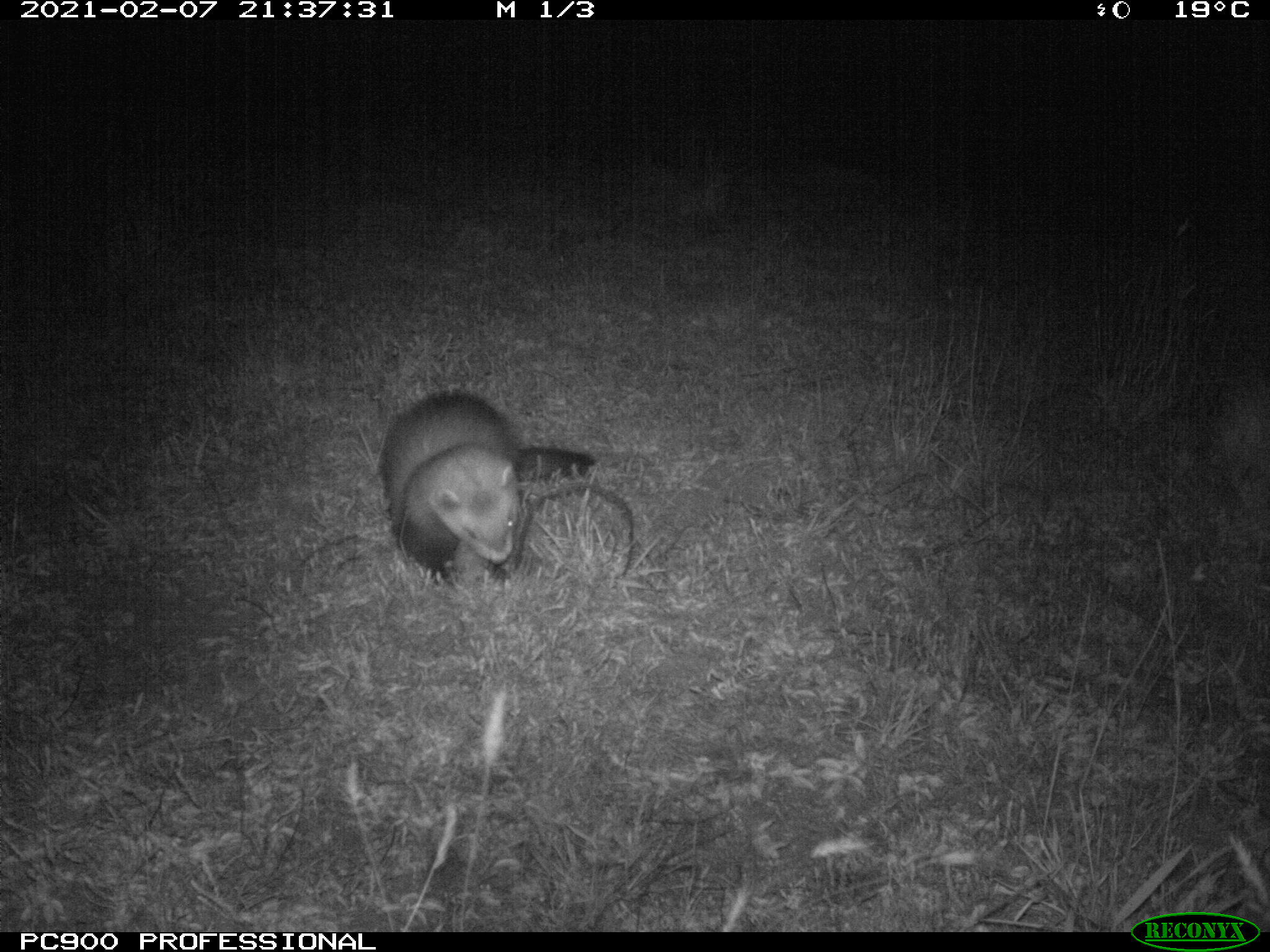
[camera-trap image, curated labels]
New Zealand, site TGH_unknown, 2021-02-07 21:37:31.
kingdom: Animalia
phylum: Chordata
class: Mammalia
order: Carnivora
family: Mustelidae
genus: Mustela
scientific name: Mustela furo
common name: ferret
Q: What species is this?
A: Ferret (Mustela furo).